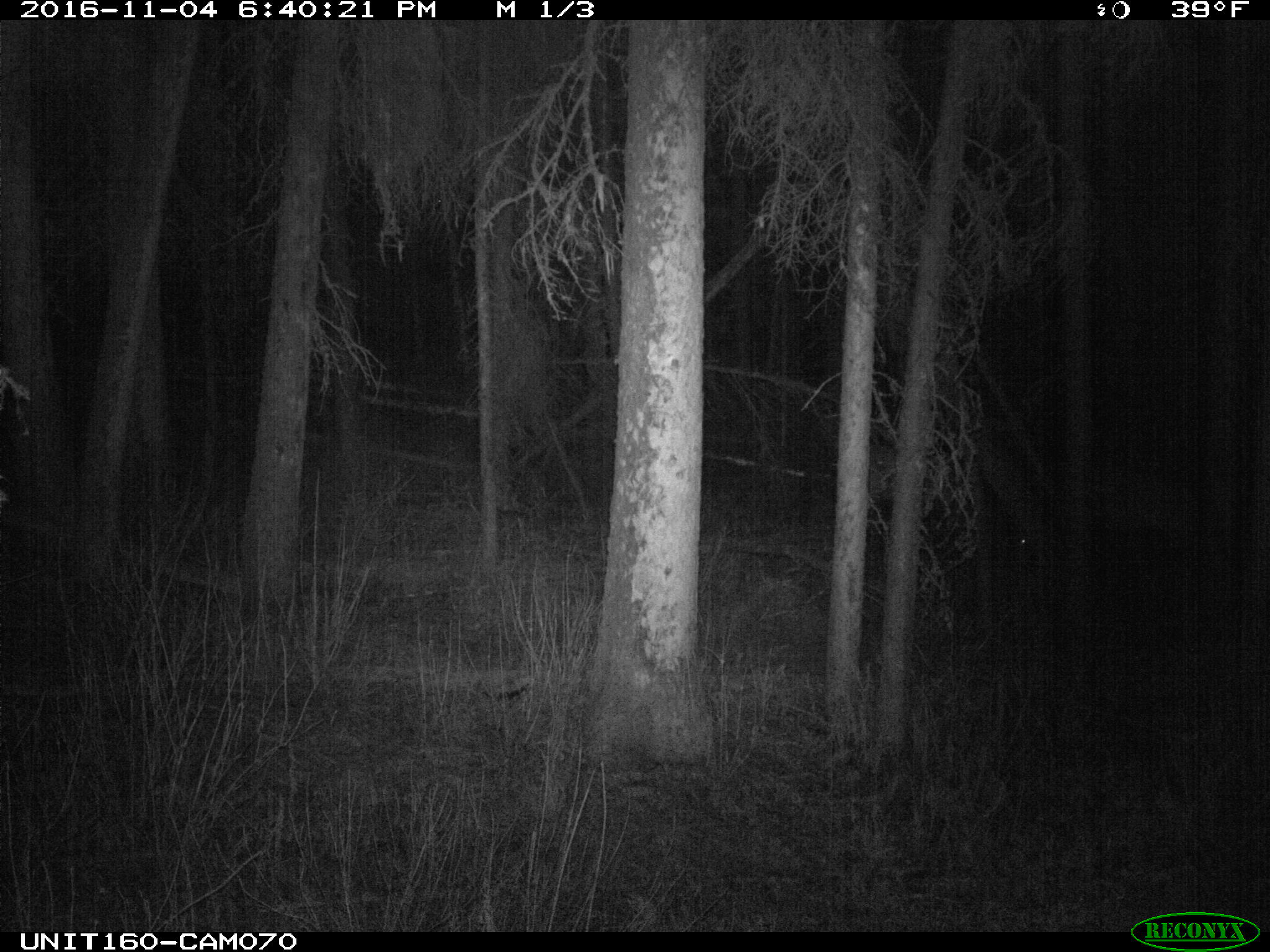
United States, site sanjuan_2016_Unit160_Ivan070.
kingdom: Animalia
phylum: Chordata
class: Mammalia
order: Artiodactyla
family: Cervidae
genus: Cervus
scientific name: Cervus elaphus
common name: red deer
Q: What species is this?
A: Cervus elaphus (red deer).